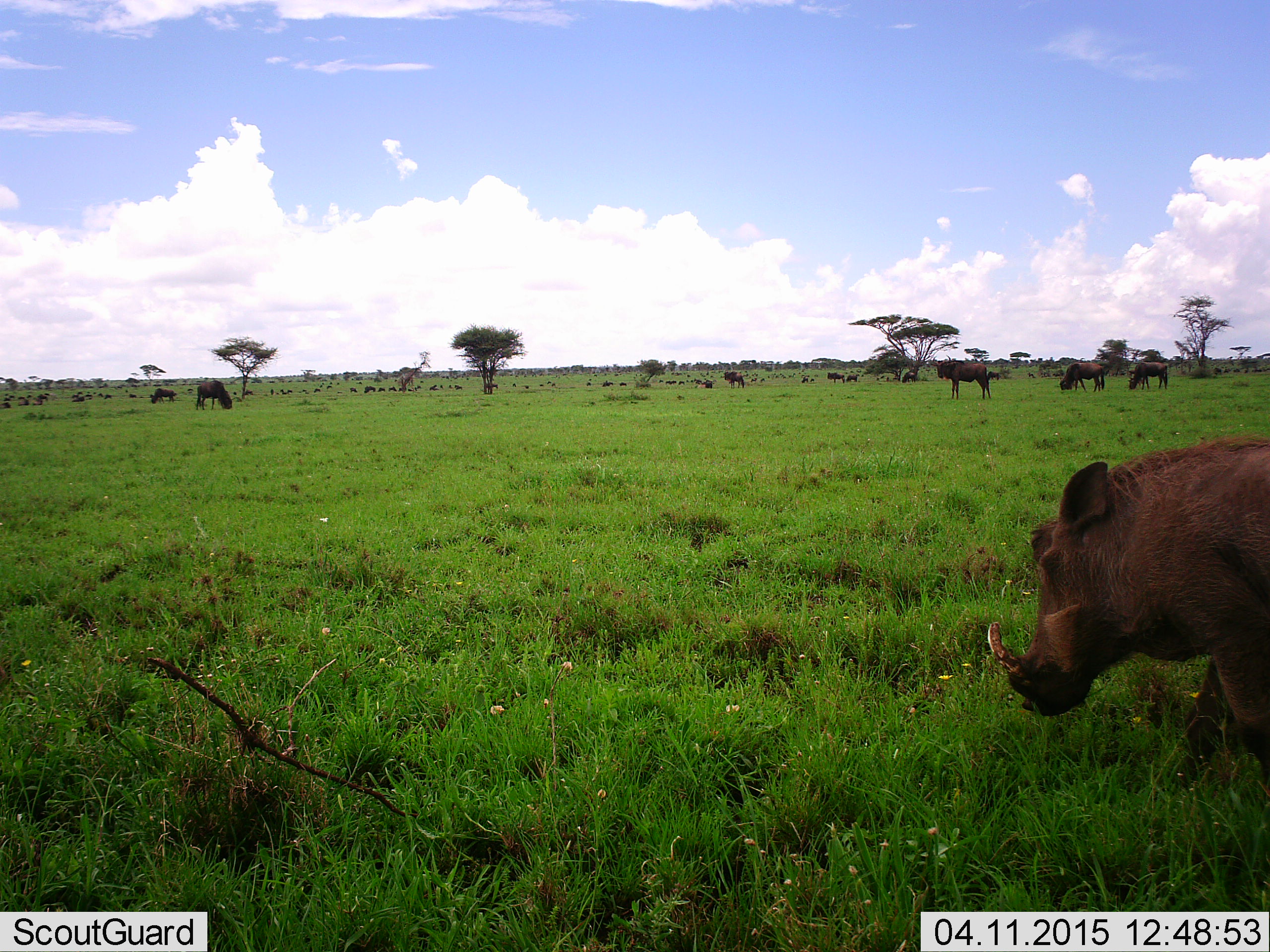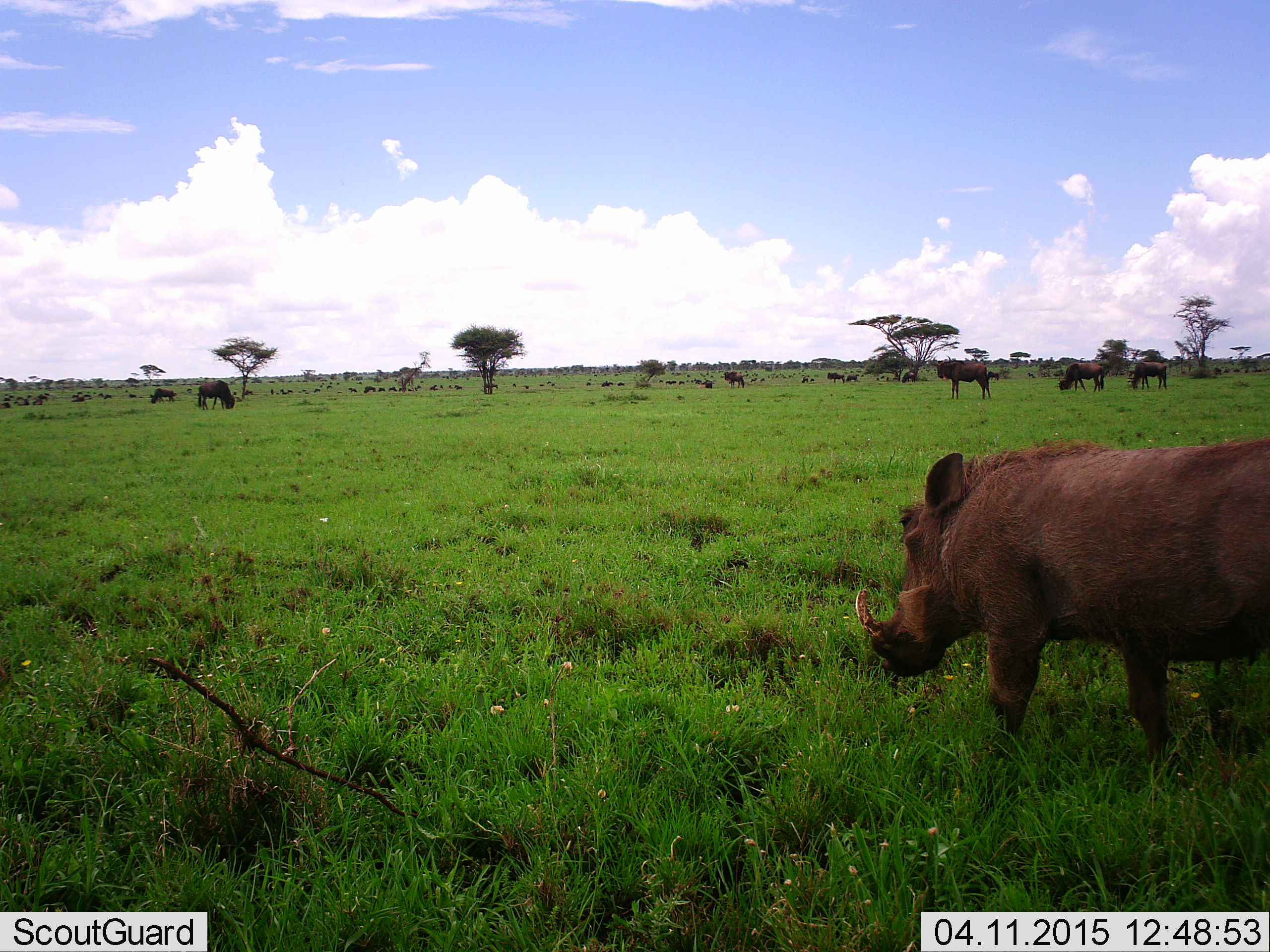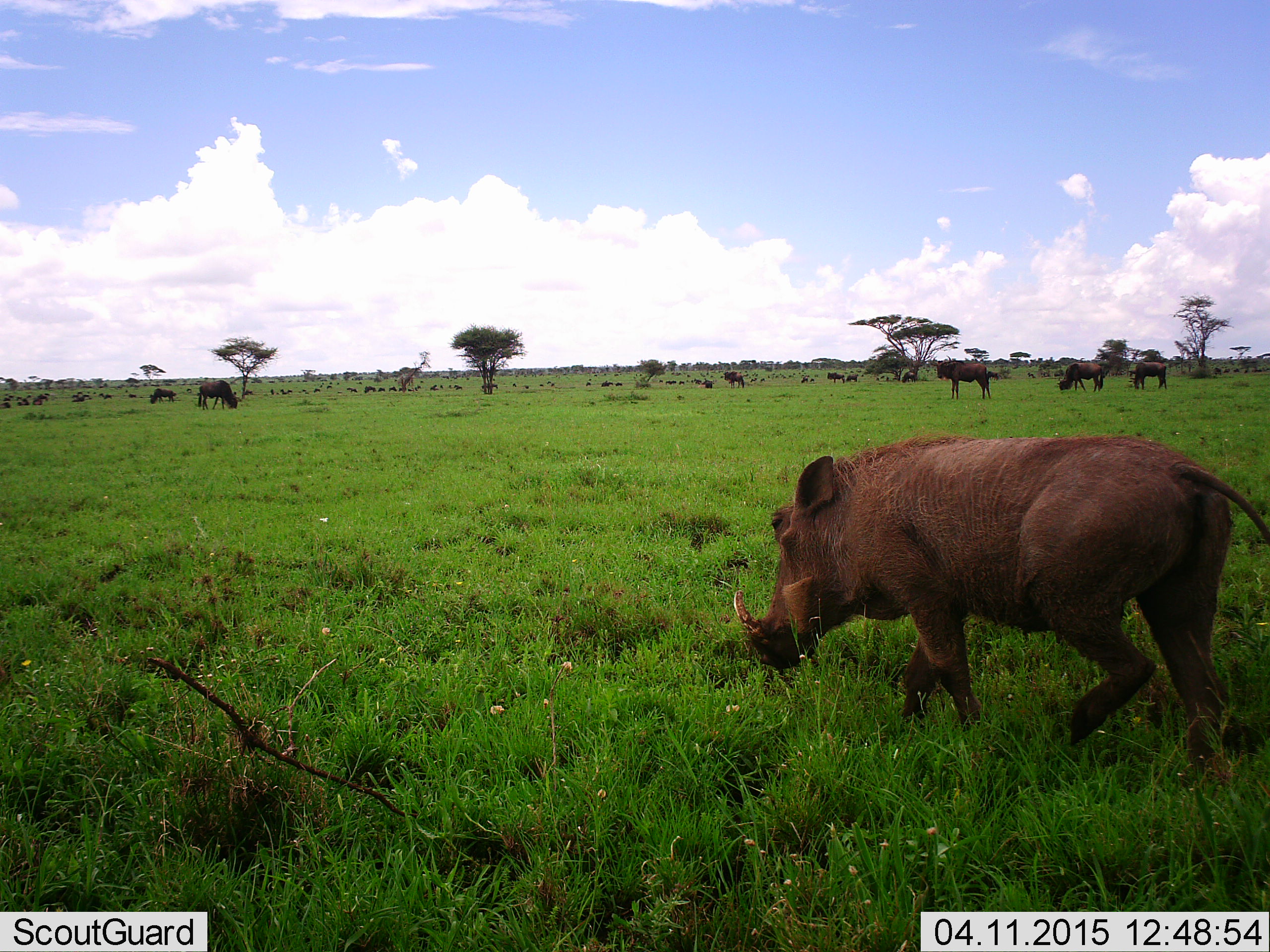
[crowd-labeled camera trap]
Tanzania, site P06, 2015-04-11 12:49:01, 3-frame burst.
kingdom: Animalia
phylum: Chordata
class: Mammalia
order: Artiodactyla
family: Suidae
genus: Phacochoerus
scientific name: Phacochoerus africanus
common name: warthog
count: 1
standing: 17%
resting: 0%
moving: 83%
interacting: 0%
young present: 0%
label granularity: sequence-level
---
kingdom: Animalia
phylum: Chordata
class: Mammalia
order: Artiodactyla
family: Bovidae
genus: Connochaetes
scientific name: Connochaetes taurinus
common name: blue wildebeest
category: wildebeest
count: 11-50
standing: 80%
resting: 10%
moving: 10%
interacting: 0%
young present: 0%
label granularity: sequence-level